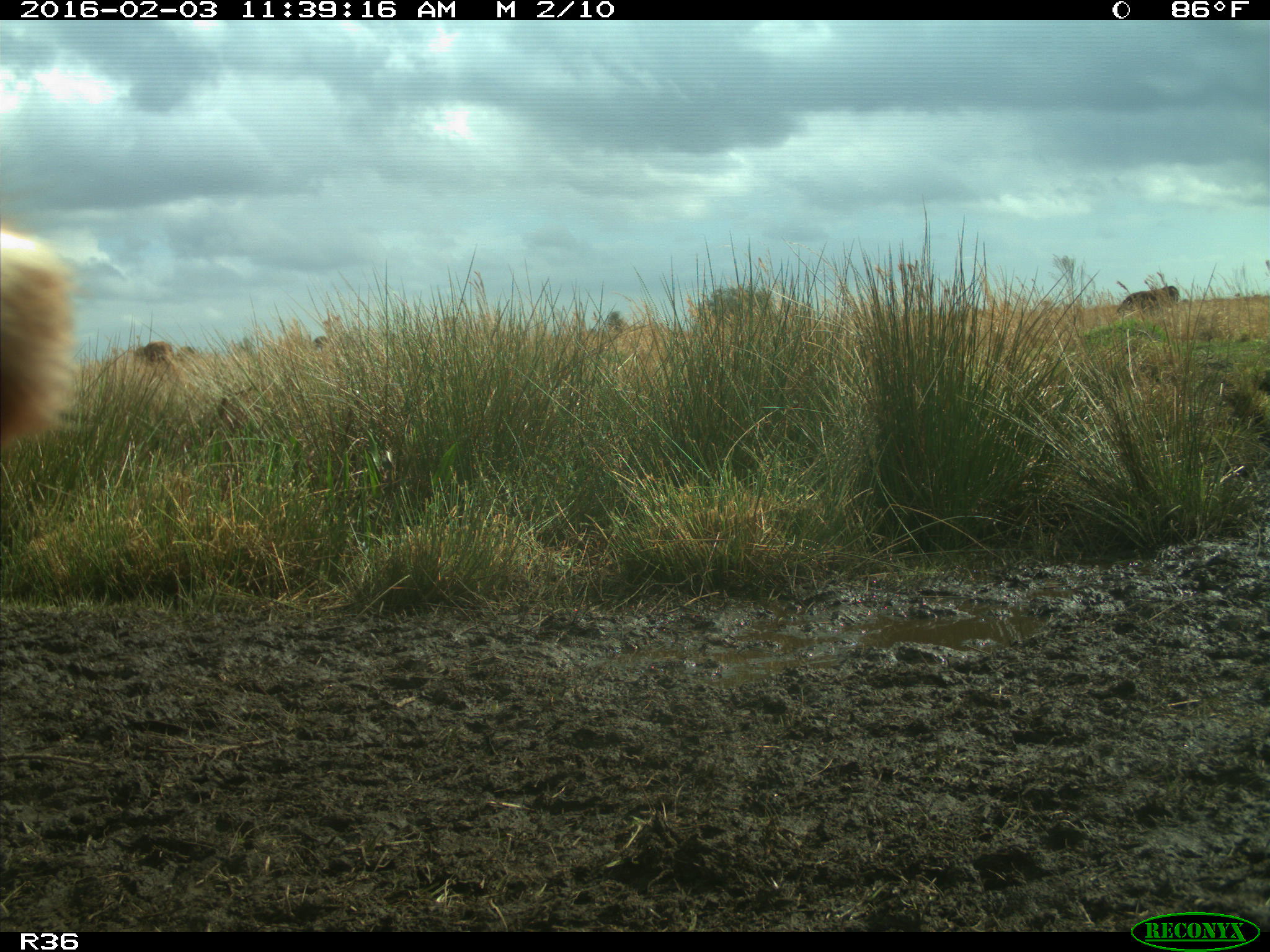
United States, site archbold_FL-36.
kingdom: Animalia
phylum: Chordata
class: Mammalia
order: Artiodactyla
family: Bovidae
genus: Bos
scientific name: Bos taurus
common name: domestic cow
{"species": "Bos taurus (domestic cow)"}